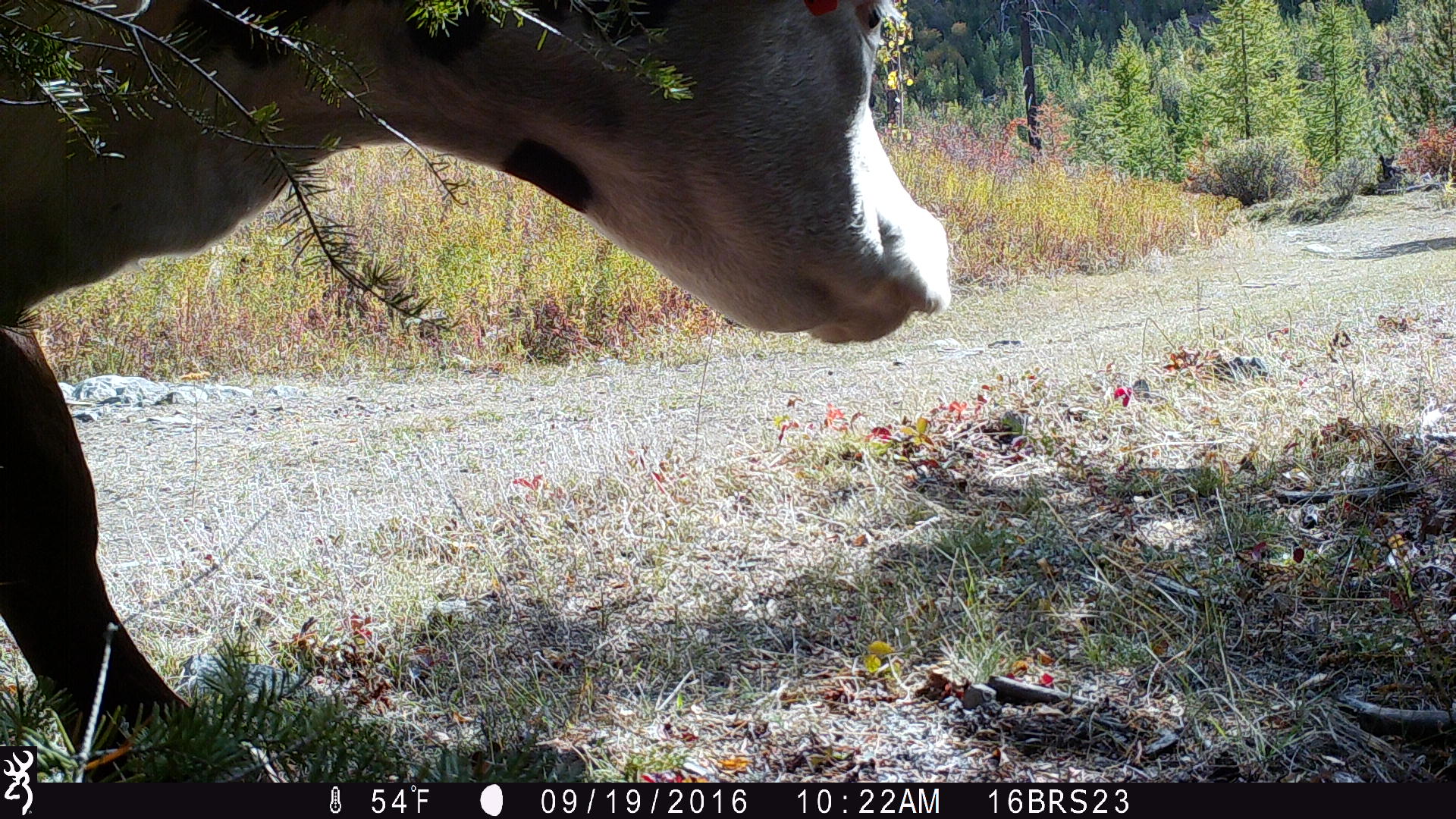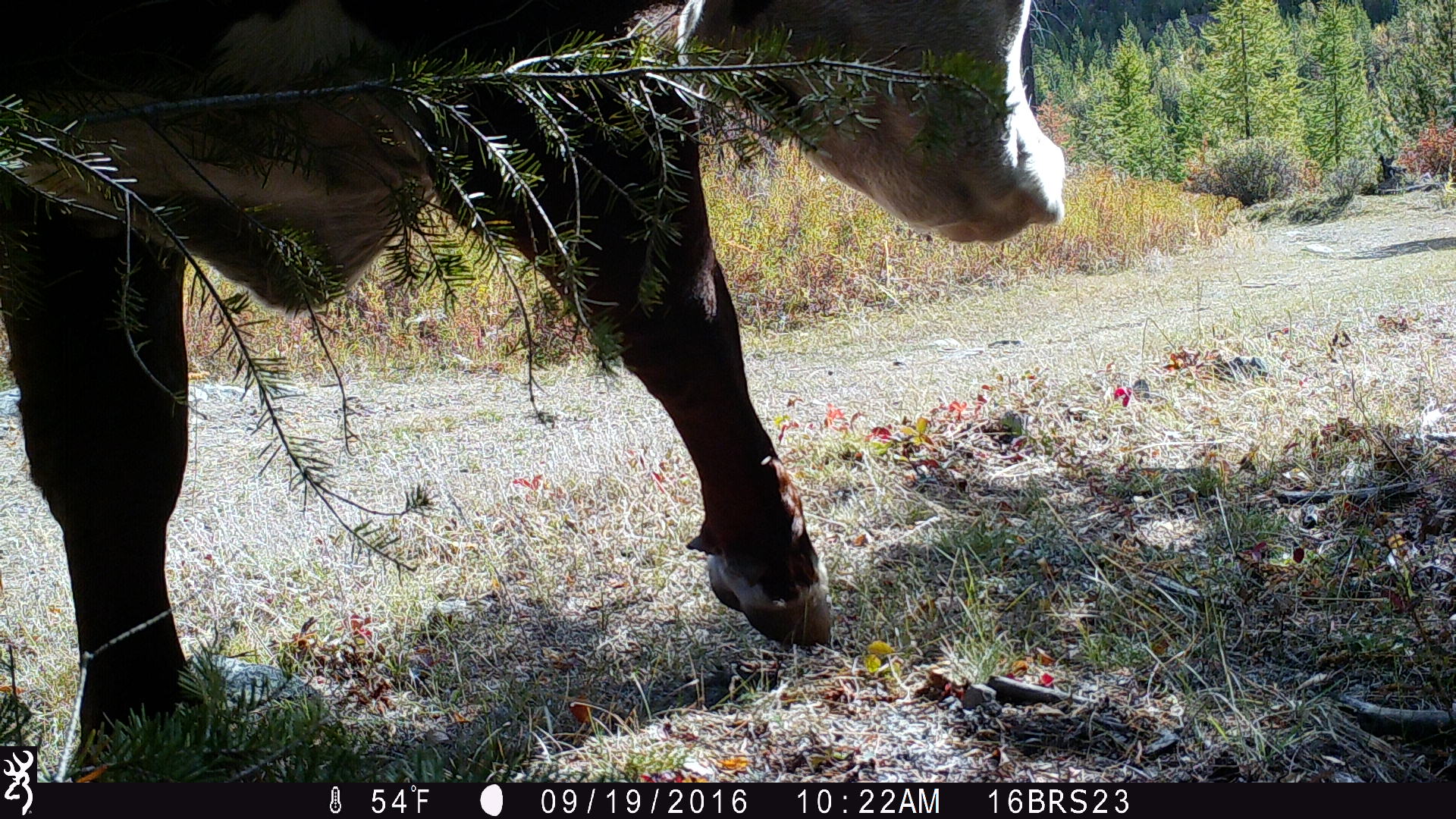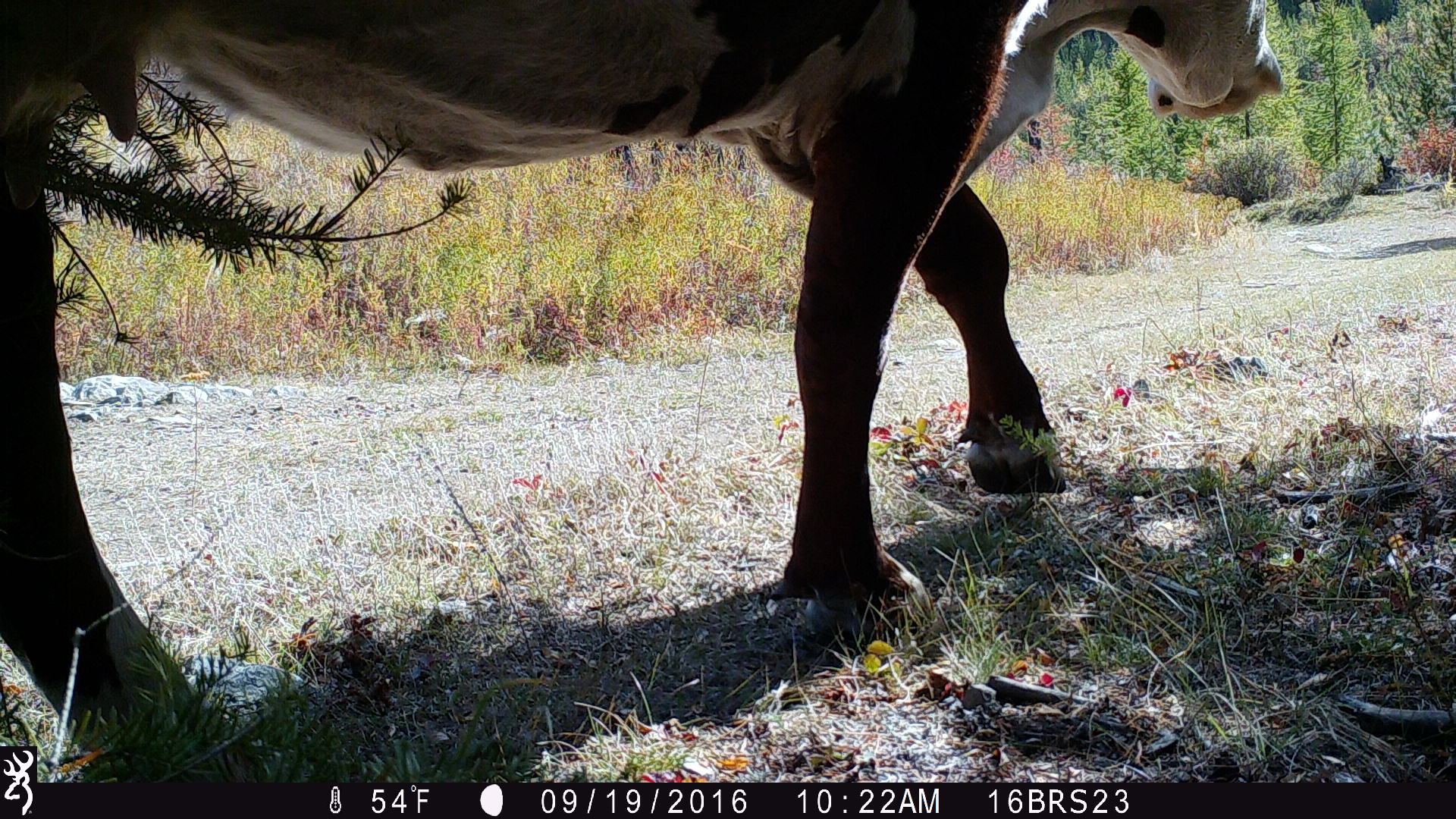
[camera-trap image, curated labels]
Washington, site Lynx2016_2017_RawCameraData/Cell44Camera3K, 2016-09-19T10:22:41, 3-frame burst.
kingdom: Animalia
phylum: Chordata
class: Mammalia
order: Artiodactyla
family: Bovidae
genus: Bos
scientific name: Bos taurus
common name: domestic cattle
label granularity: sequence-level